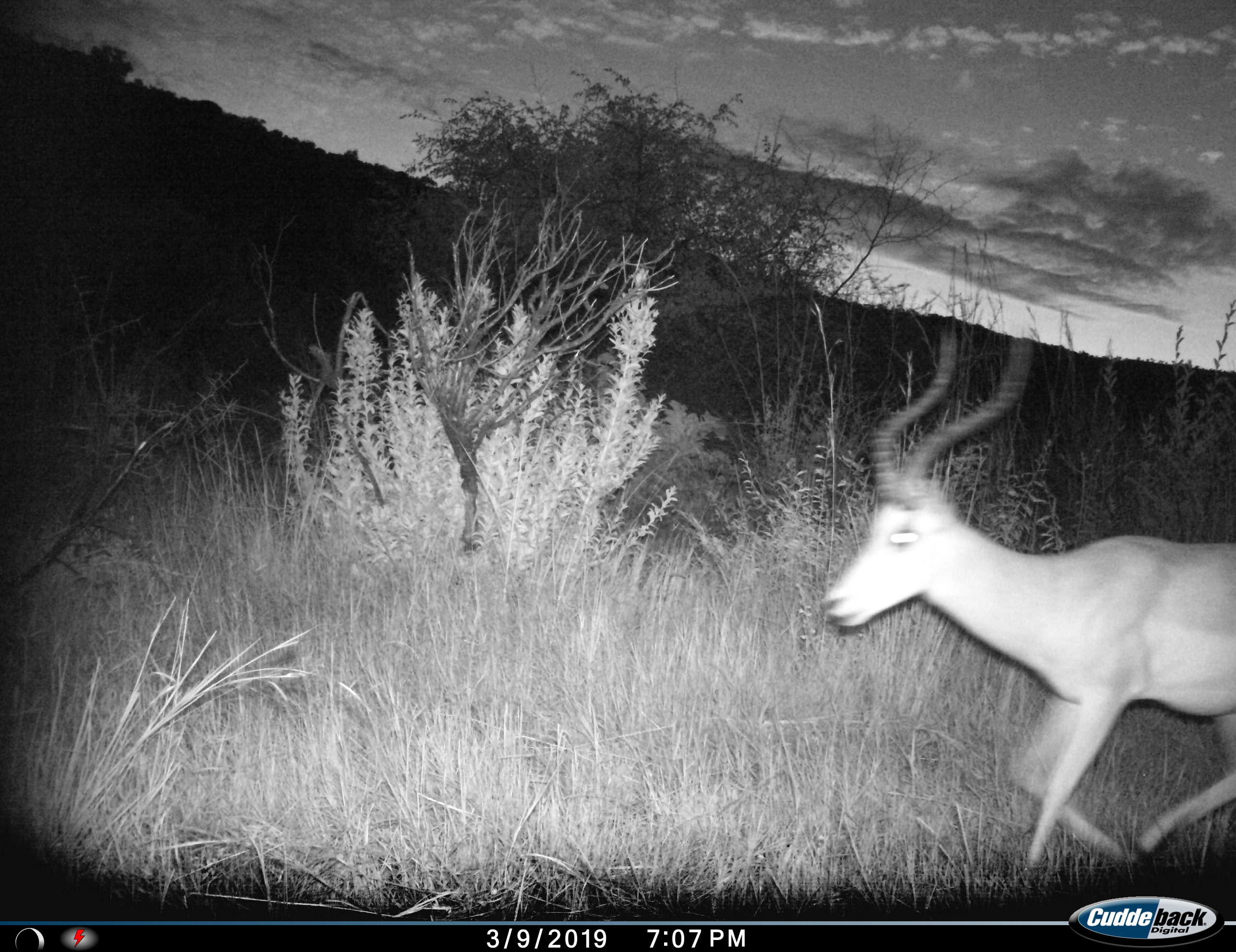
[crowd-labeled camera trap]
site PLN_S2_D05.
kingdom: Animalia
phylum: Chordata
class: Mammalia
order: Artiodactyla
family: Bovidae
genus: Aepyceros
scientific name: Aepyceros melampus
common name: impala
Impala (Aepyceros melampus), count 1. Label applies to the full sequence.